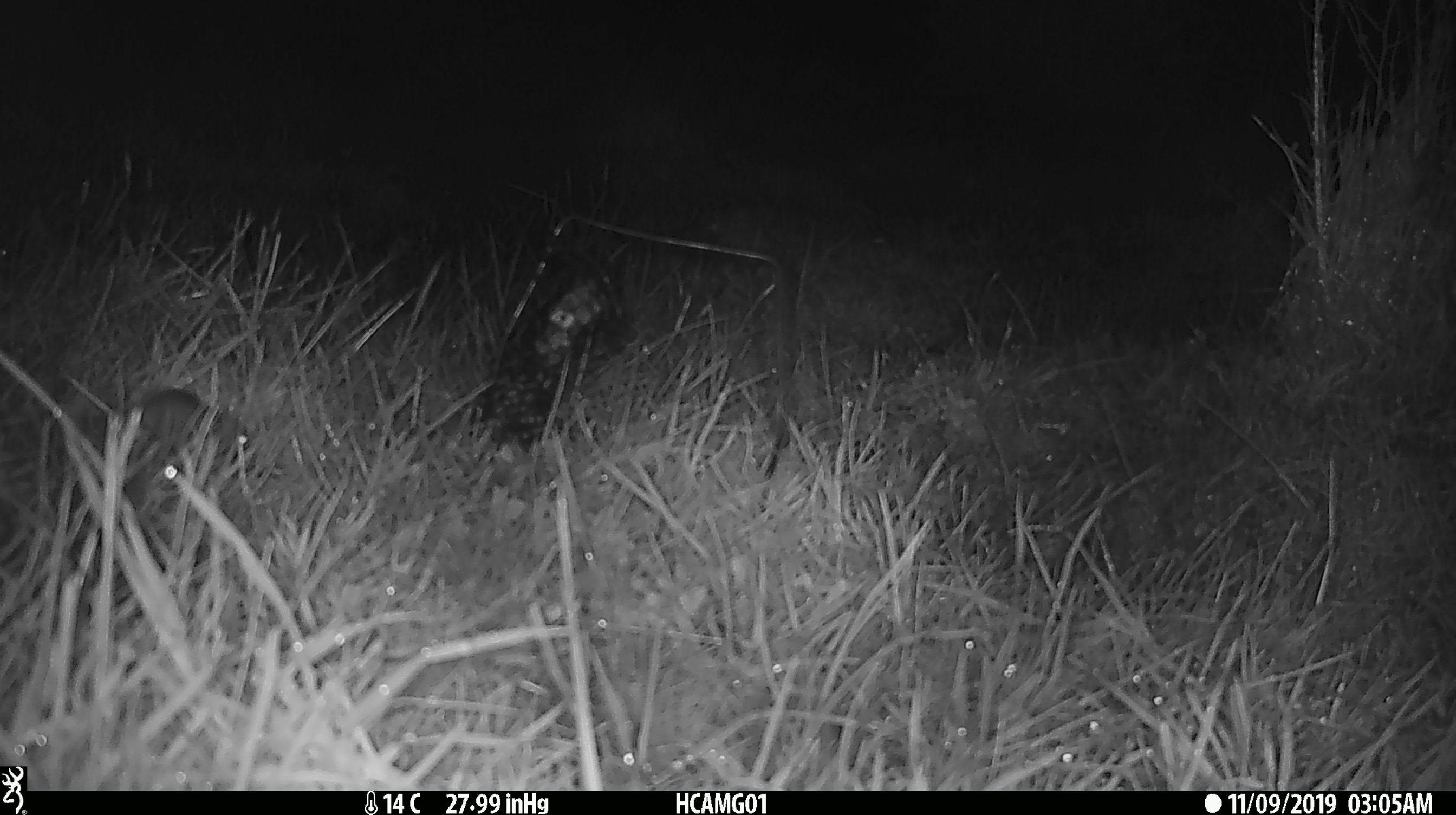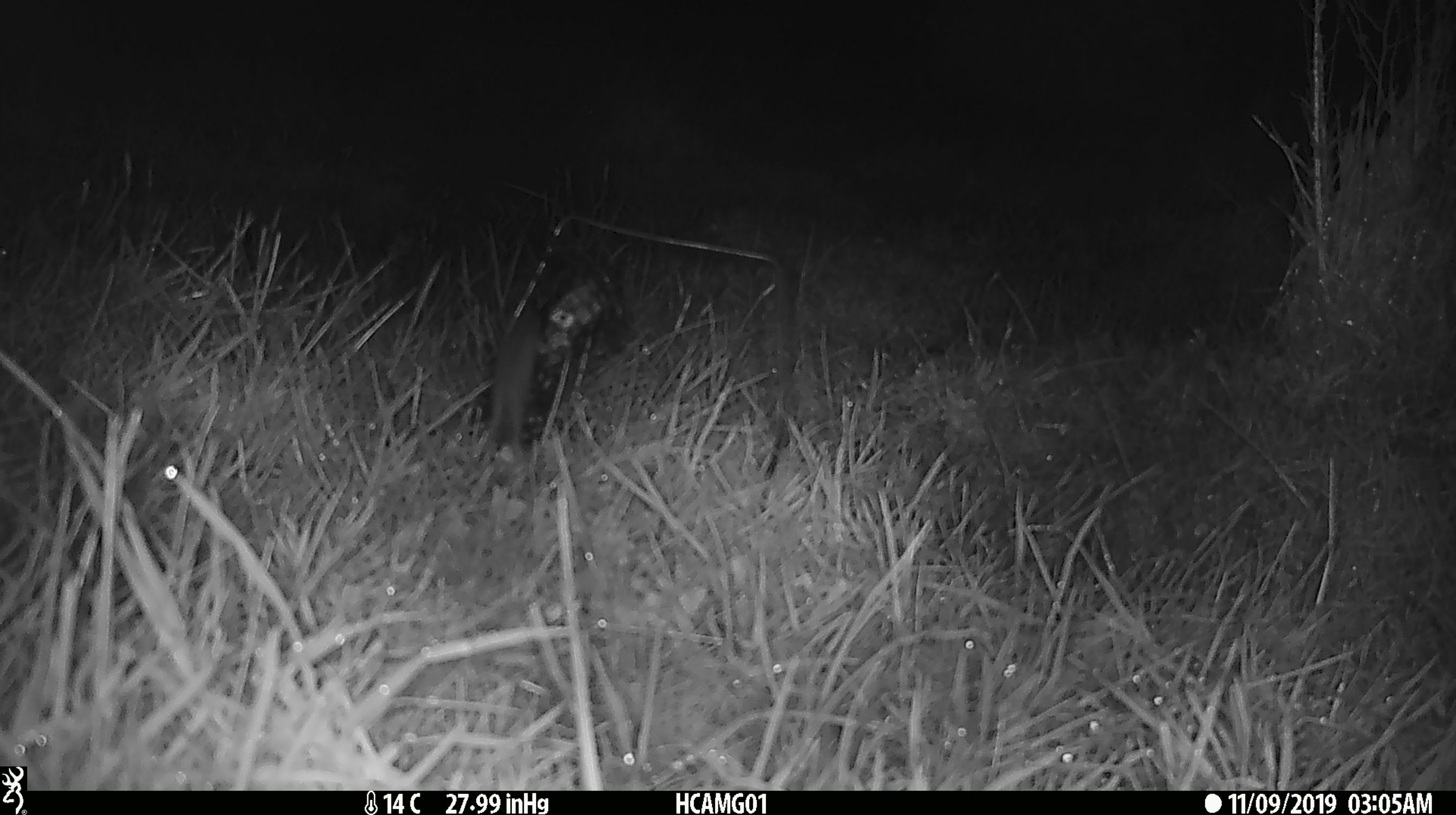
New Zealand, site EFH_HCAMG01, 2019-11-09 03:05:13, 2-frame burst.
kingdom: Animalia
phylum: Chordata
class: Mammalia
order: Rodentia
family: Muridae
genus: Mus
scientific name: Mus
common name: mouse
Mouse (Mus).